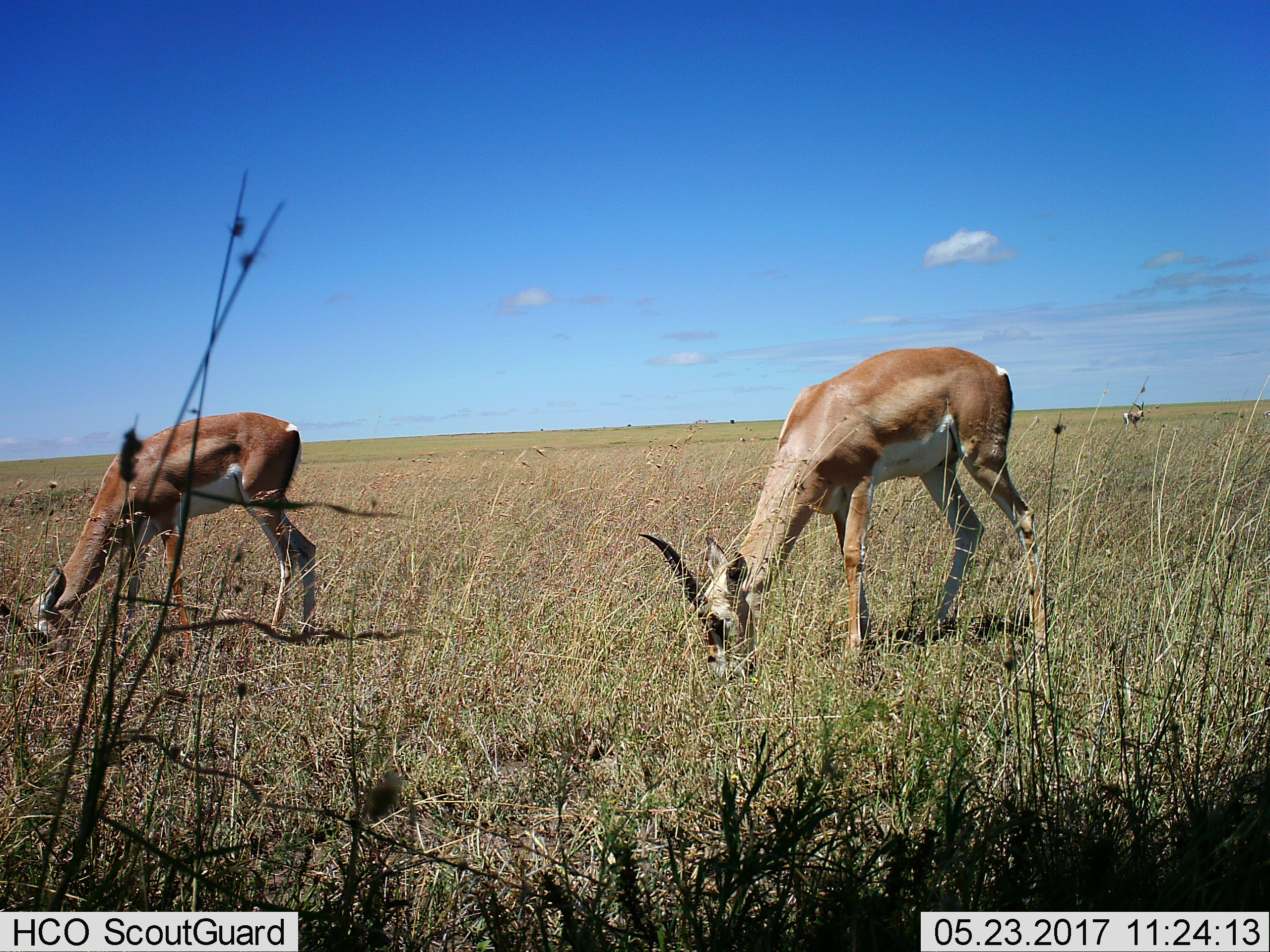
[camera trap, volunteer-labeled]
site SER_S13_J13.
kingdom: Animalia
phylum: Chordata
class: Mammalia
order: Artiodactyla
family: Bovidae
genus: Nanger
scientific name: Nanger granti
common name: grant's gazelle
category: gazellegrants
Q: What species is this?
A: Gazellegrants (grant's gazelle) (Nanger granti).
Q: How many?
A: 2.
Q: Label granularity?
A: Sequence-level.